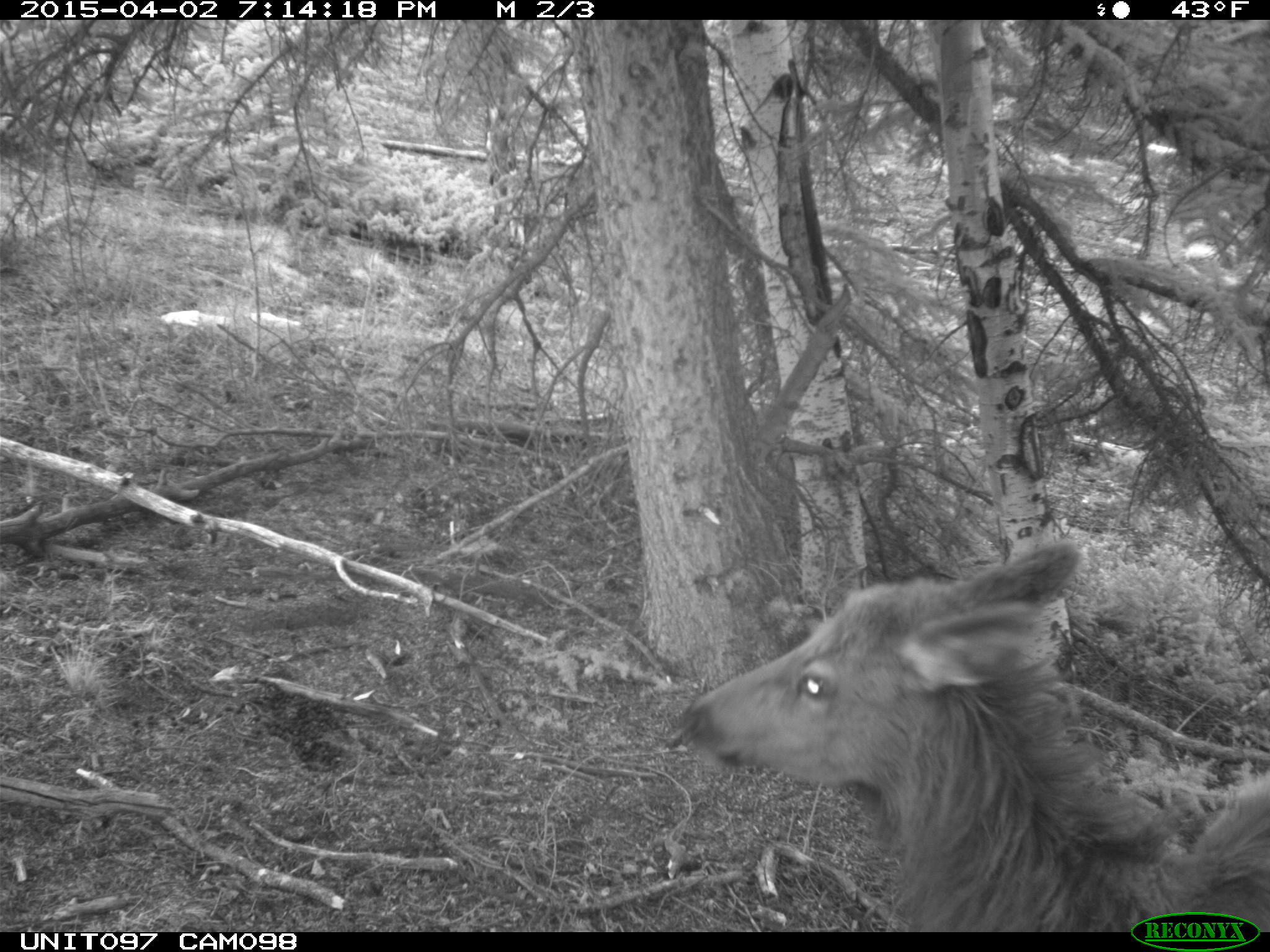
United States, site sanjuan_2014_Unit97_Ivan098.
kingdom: Animalia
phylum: Chordata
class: Mammalia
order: Artiodactyla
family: Cervidae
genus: Cervus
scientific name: Cervus elaphus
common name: red deer